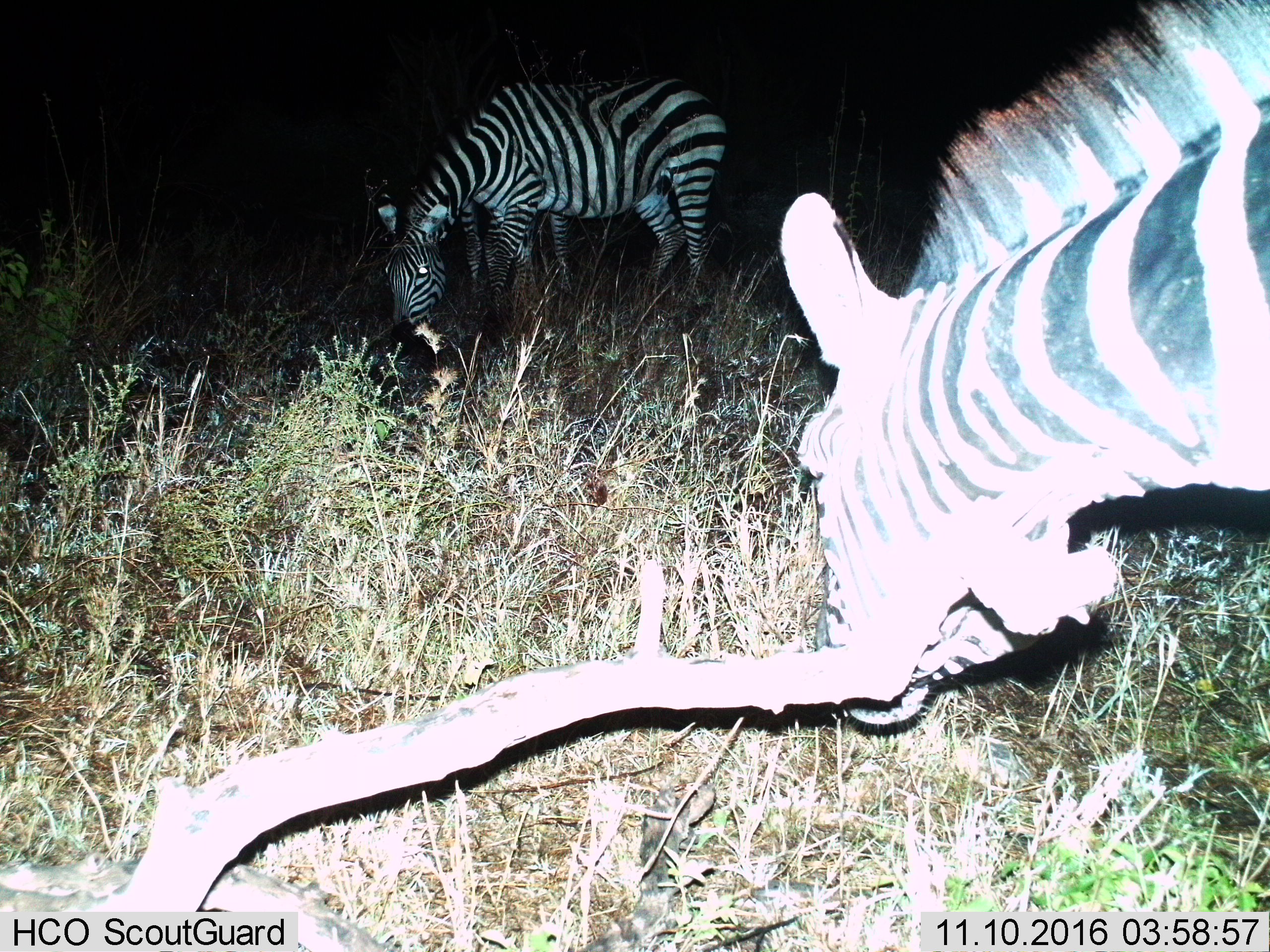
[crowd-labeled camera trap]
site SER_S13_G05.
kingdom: Animalia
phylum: Chordata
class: Mammalia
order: Perissodactyla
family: Equidae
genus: Equus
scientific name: Equus quagga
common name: plains zebra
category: zebraplains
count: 2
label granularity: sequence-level